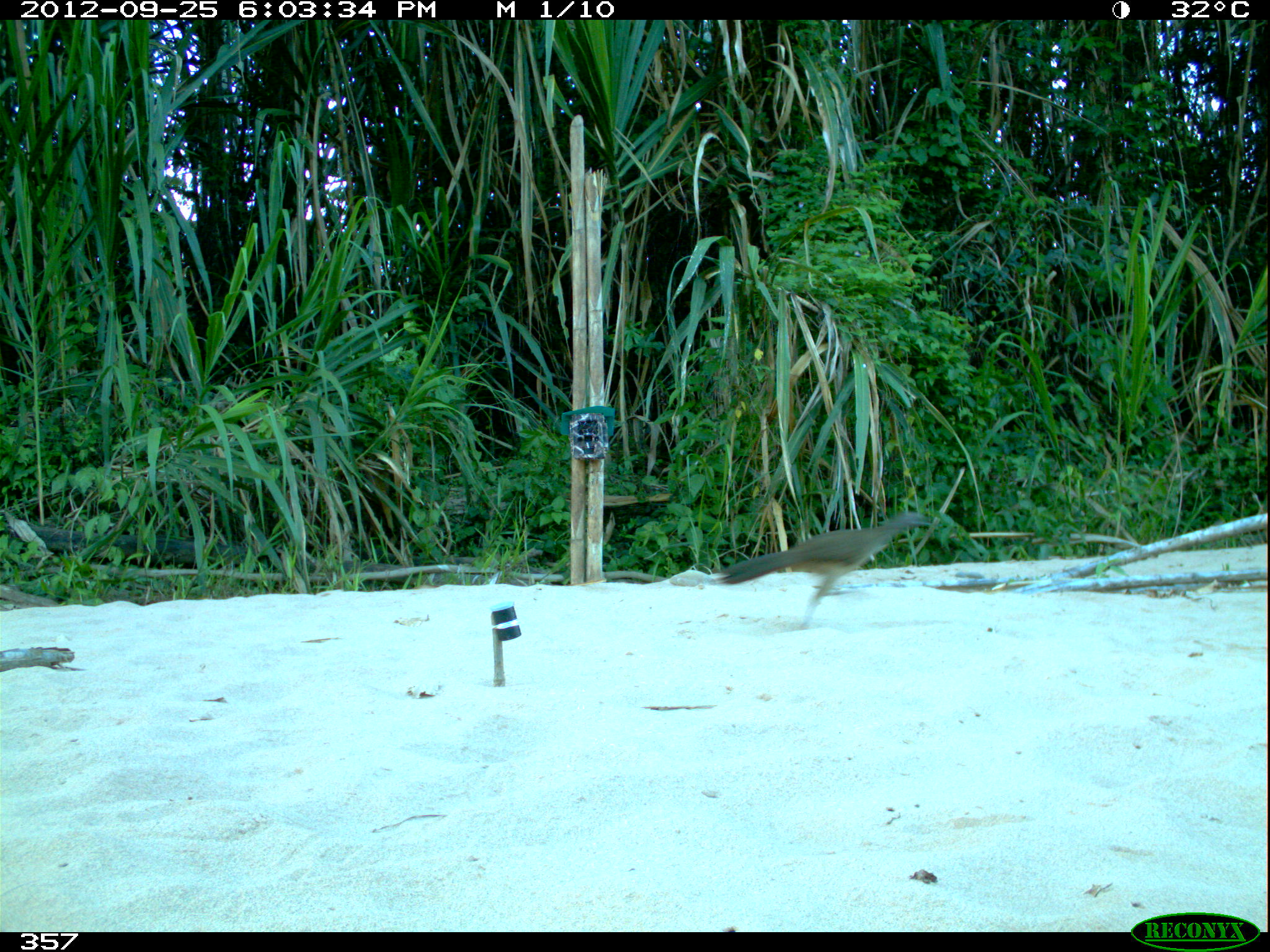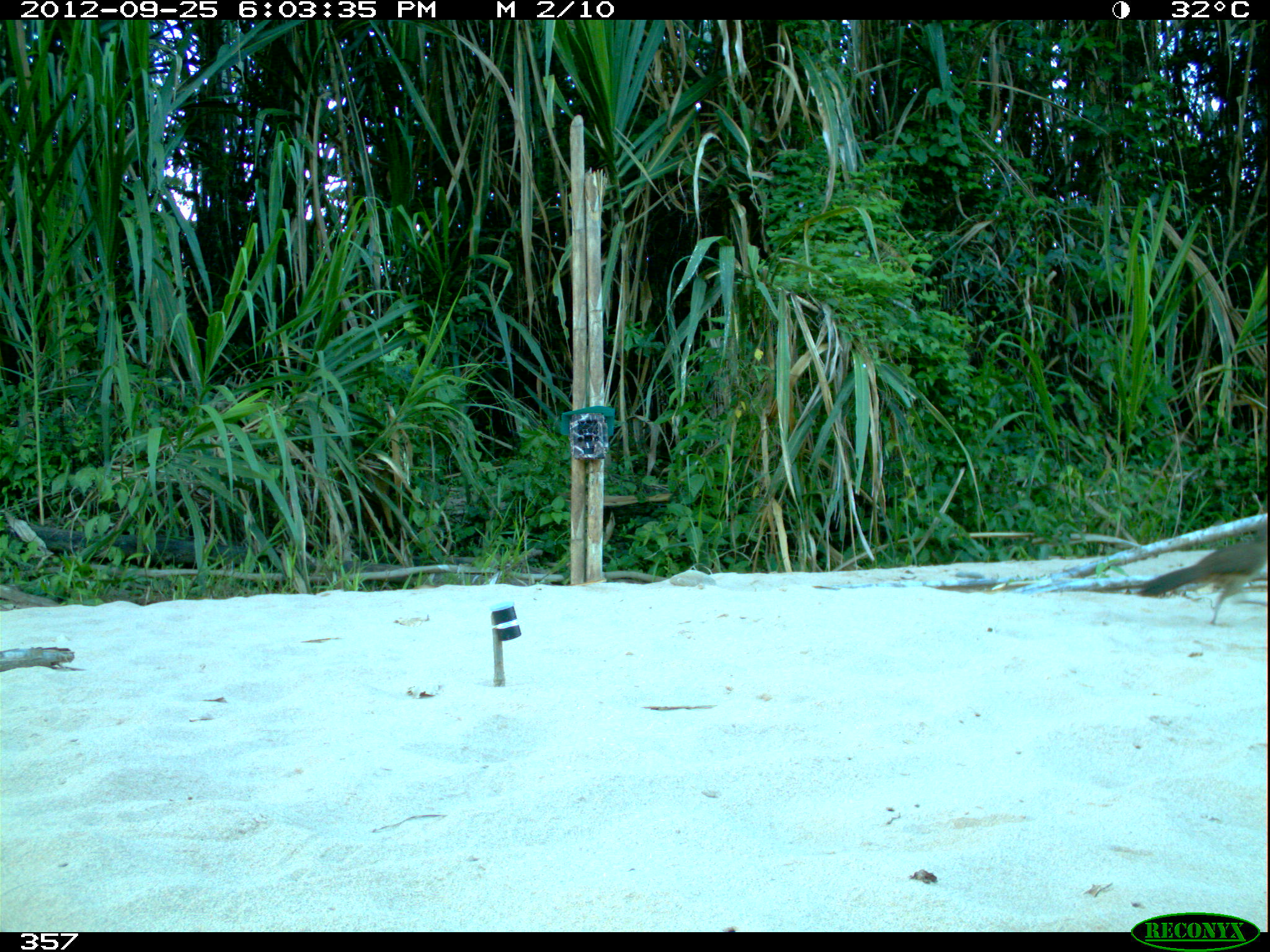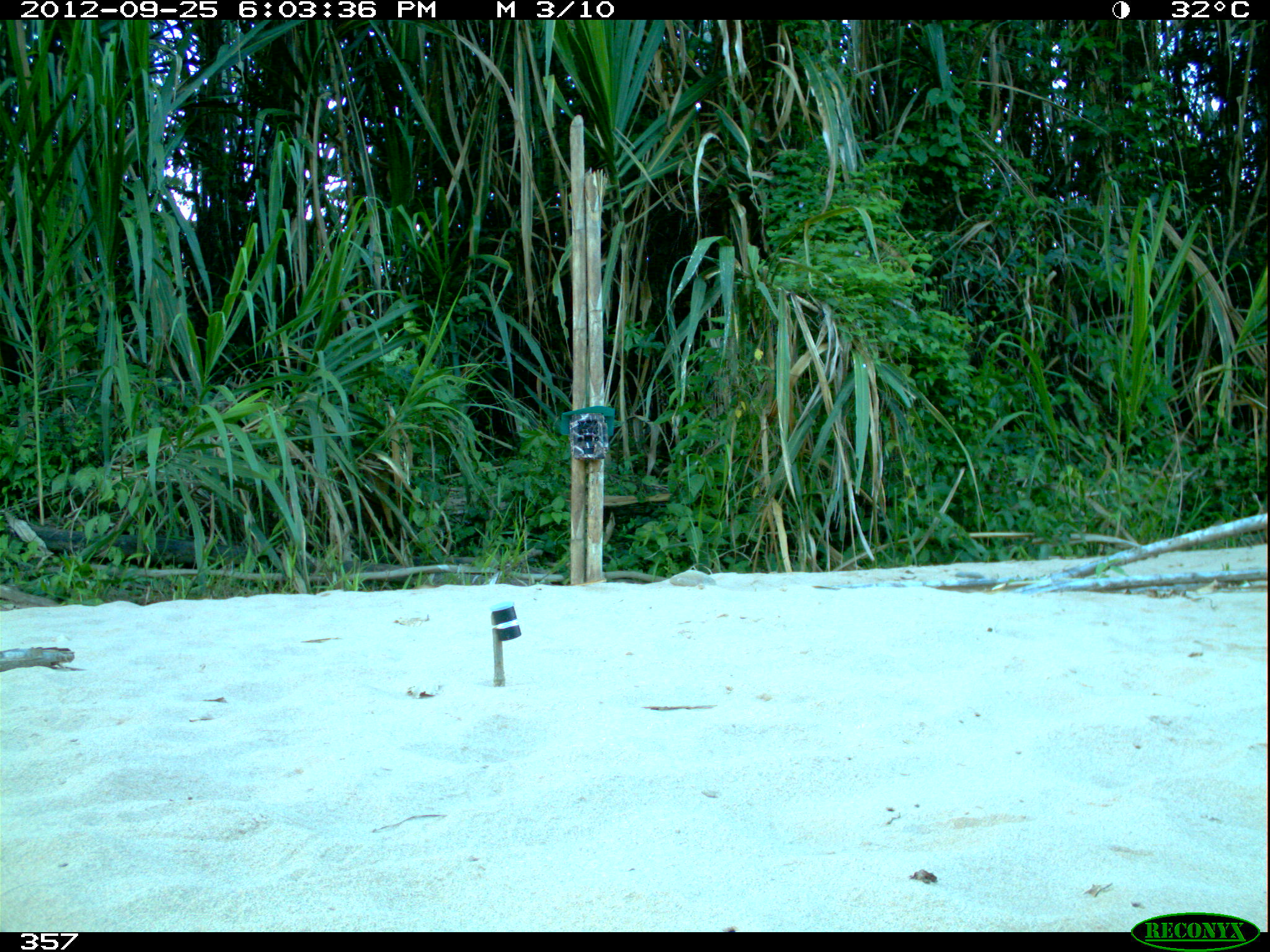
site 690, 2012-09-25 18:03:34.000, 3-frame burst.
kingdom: Animalia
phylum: Chordata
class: Aves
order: Galliformes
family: Cracidae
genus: Penelope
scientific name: Penelope superciliaris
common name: rusty-margined guan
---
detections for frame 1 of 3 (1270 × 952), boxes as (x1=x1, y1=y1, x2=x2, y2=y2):
penelope superciliaris: (x1=718, y1=512, x2=935, y2=628)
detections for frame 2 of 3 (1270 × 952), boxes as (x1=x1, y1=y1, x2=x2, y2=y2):
penelope superciliaris: (x1=1134, y1=518, x2=1266, y2=626)